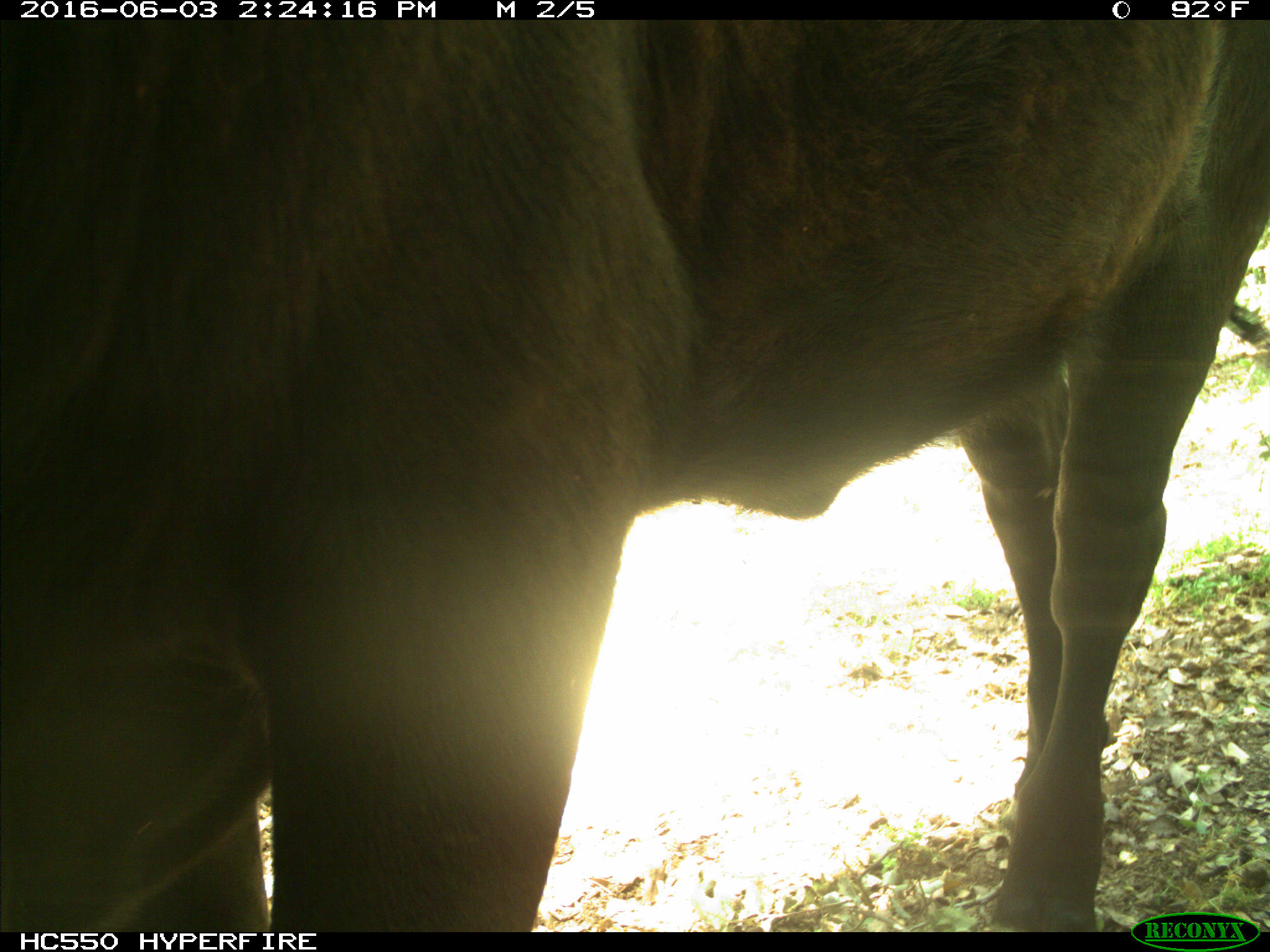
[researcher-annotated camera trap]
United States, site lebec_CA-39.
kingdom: Animalia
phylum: Chordata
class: Mammalia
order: Artiodactyla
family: Bovidae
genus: Bos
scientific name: Bos taurus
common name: domestic cow